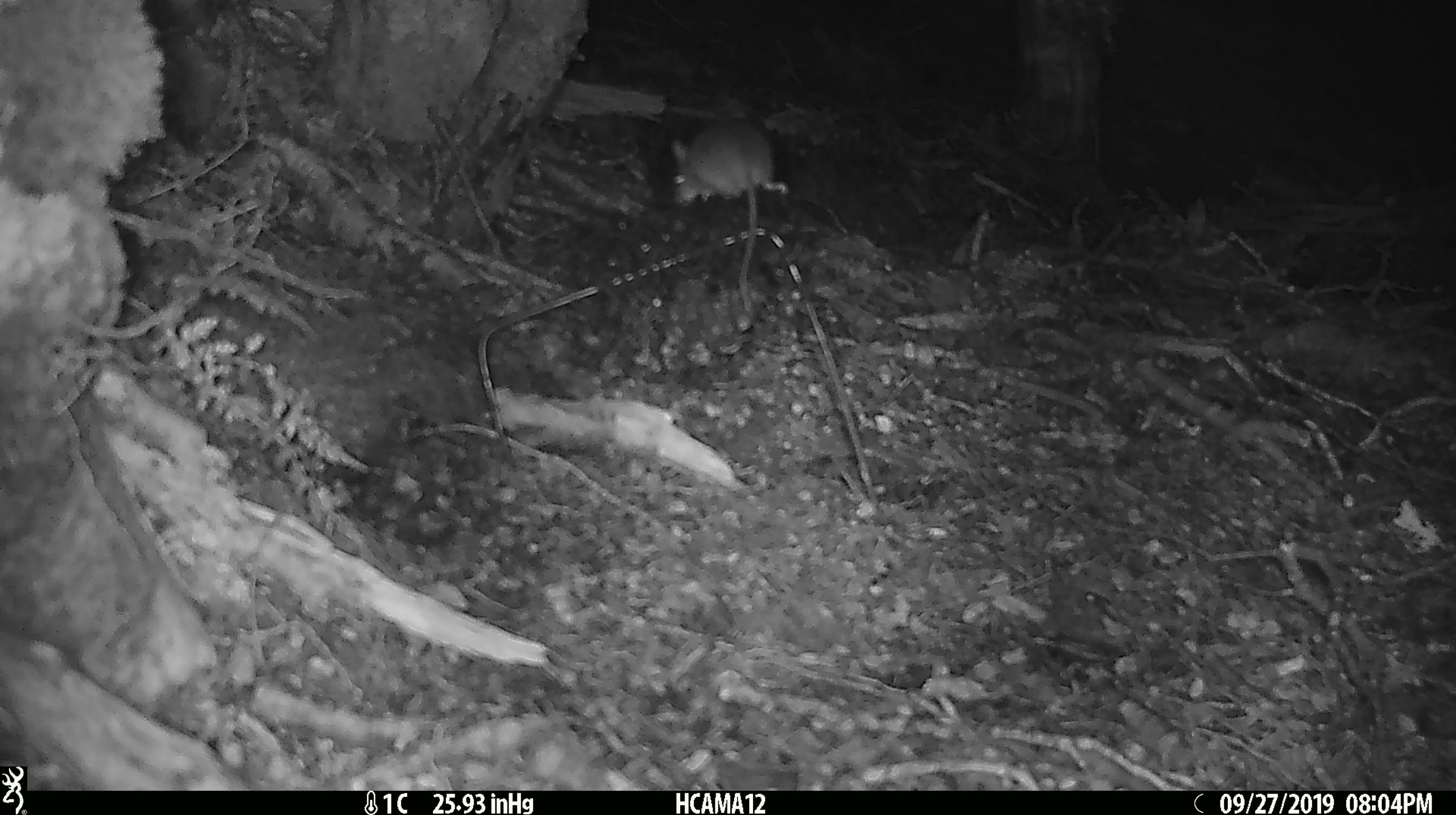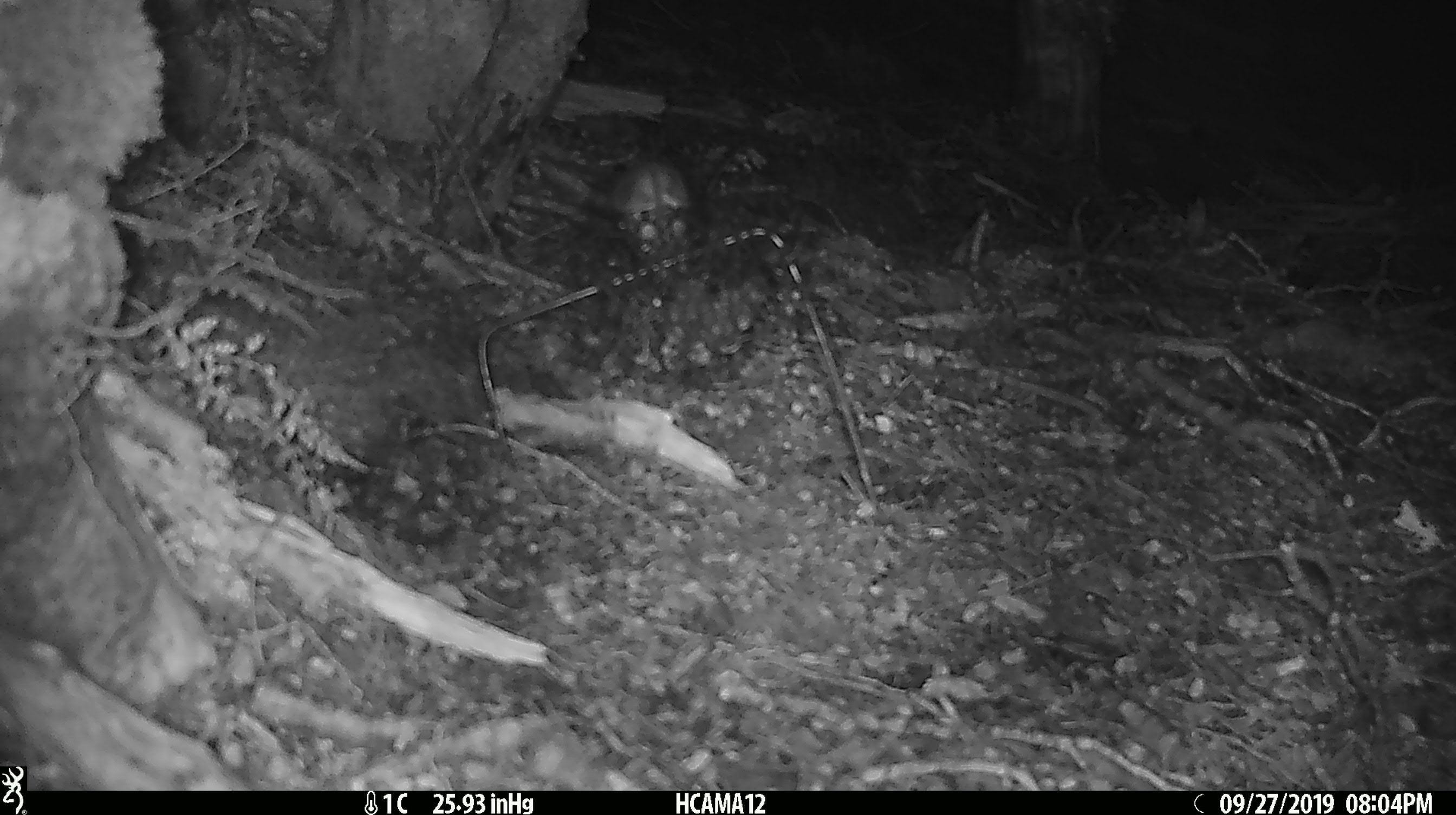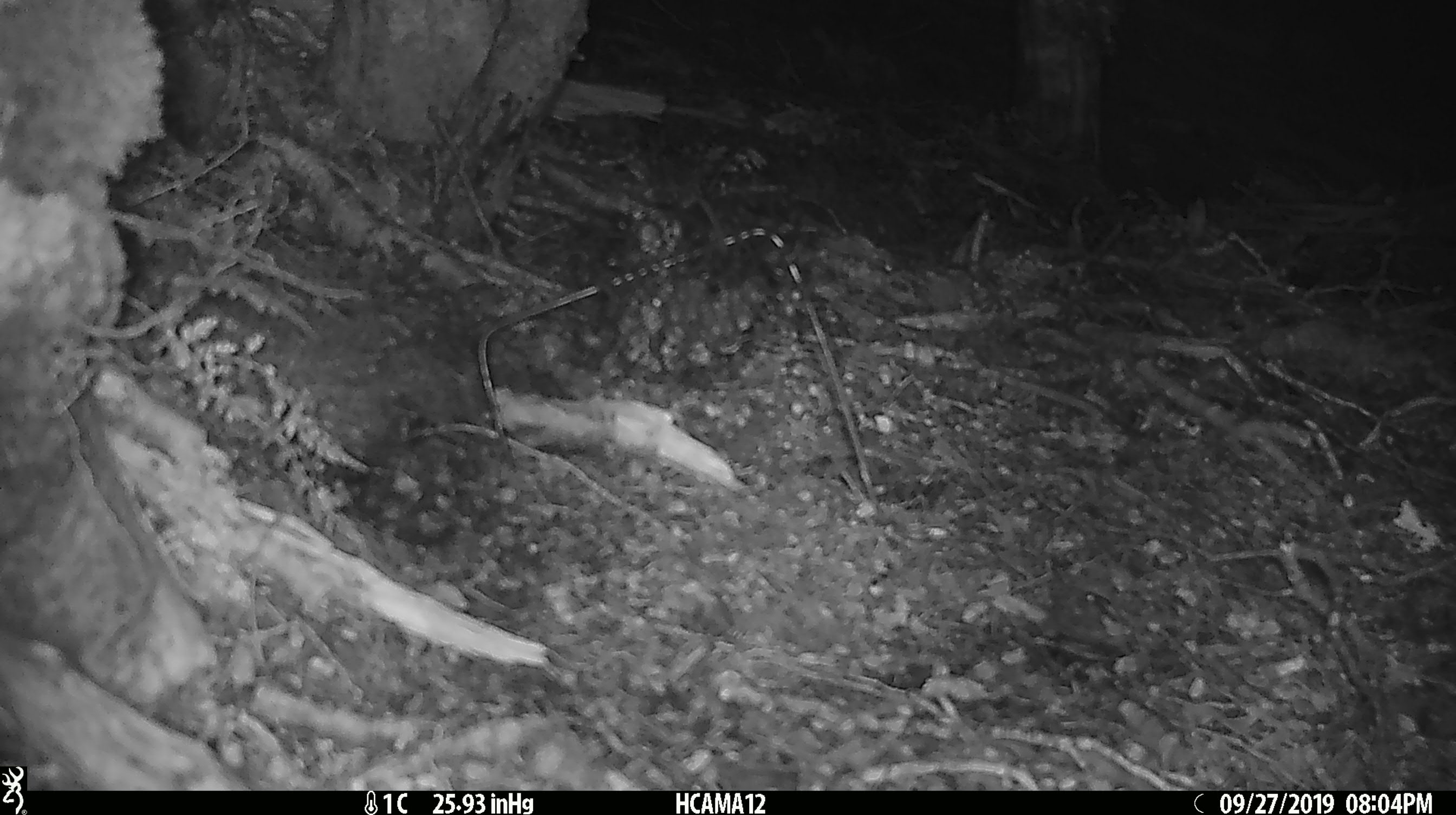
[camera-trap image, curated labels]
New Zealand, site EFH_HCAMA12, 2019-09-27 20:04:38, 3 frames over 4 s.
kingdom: Animalia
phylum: Chordata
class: Mammalia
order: Rodentia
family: Muridae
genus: Mus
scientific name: Mus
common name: mouse